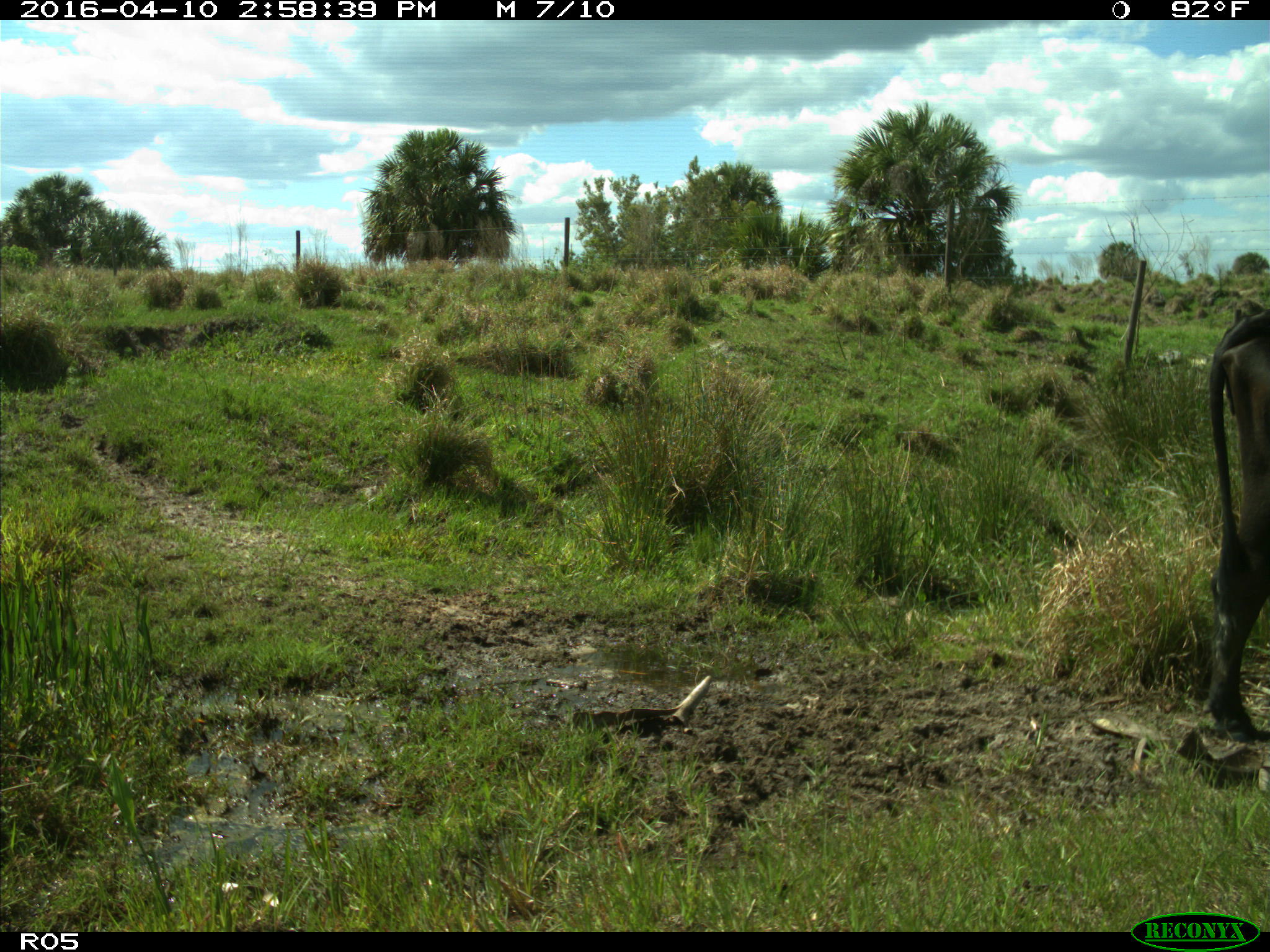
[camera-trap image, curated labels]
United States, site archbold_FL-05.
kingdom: Animalia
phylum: Chordata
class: Mammalia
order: Artiodactyla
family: Bovidae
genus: Bos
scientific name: Bos taurus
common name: domestic cow